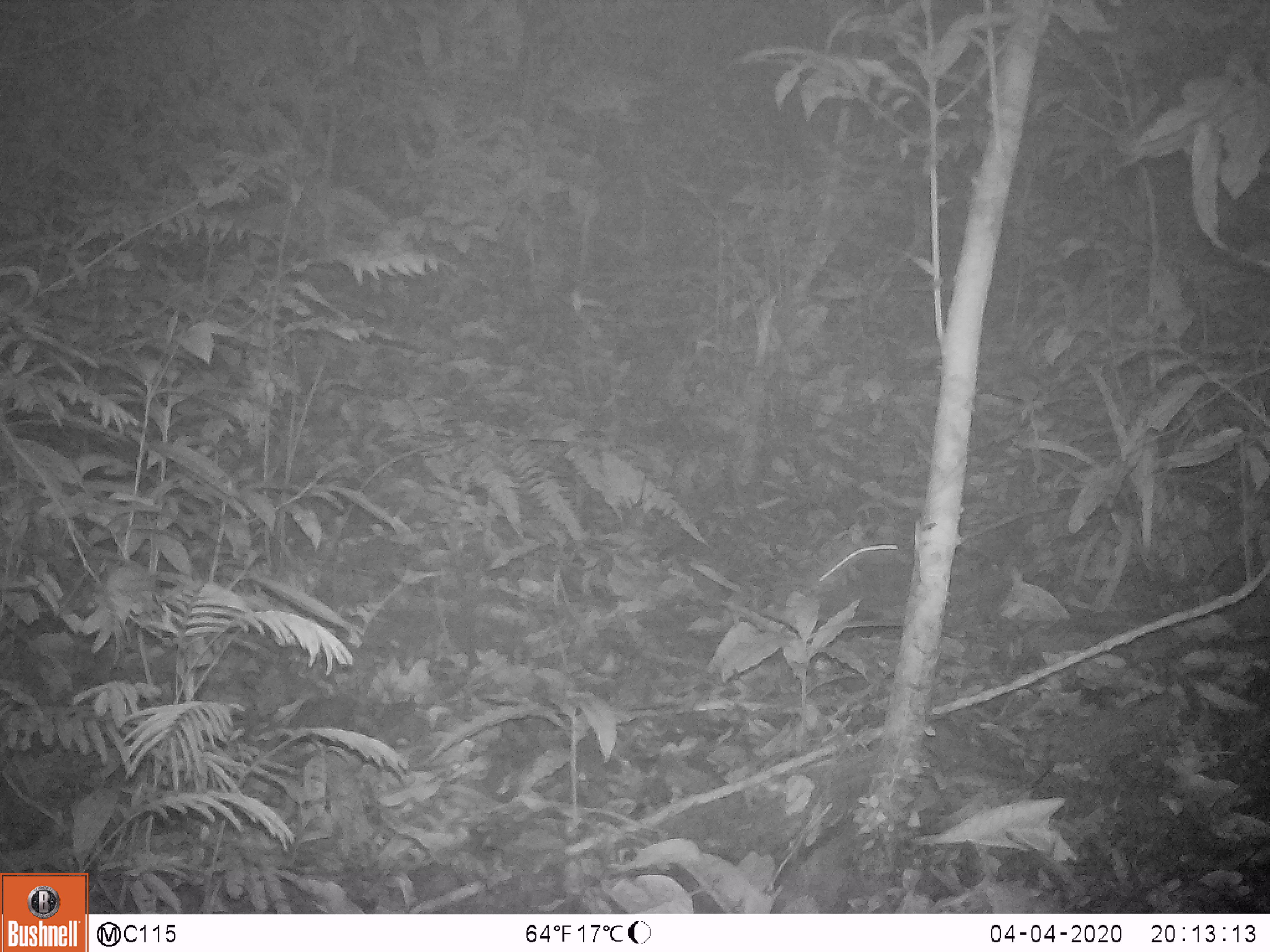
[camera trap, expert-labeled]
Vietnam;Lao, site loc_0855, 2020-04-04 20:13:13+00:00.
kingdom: Animalia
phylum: Chordata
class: Mammalia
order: Rodentia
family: Muridae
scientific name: Muridae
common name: old-world mice and rats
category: unidentified murid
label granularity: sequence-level